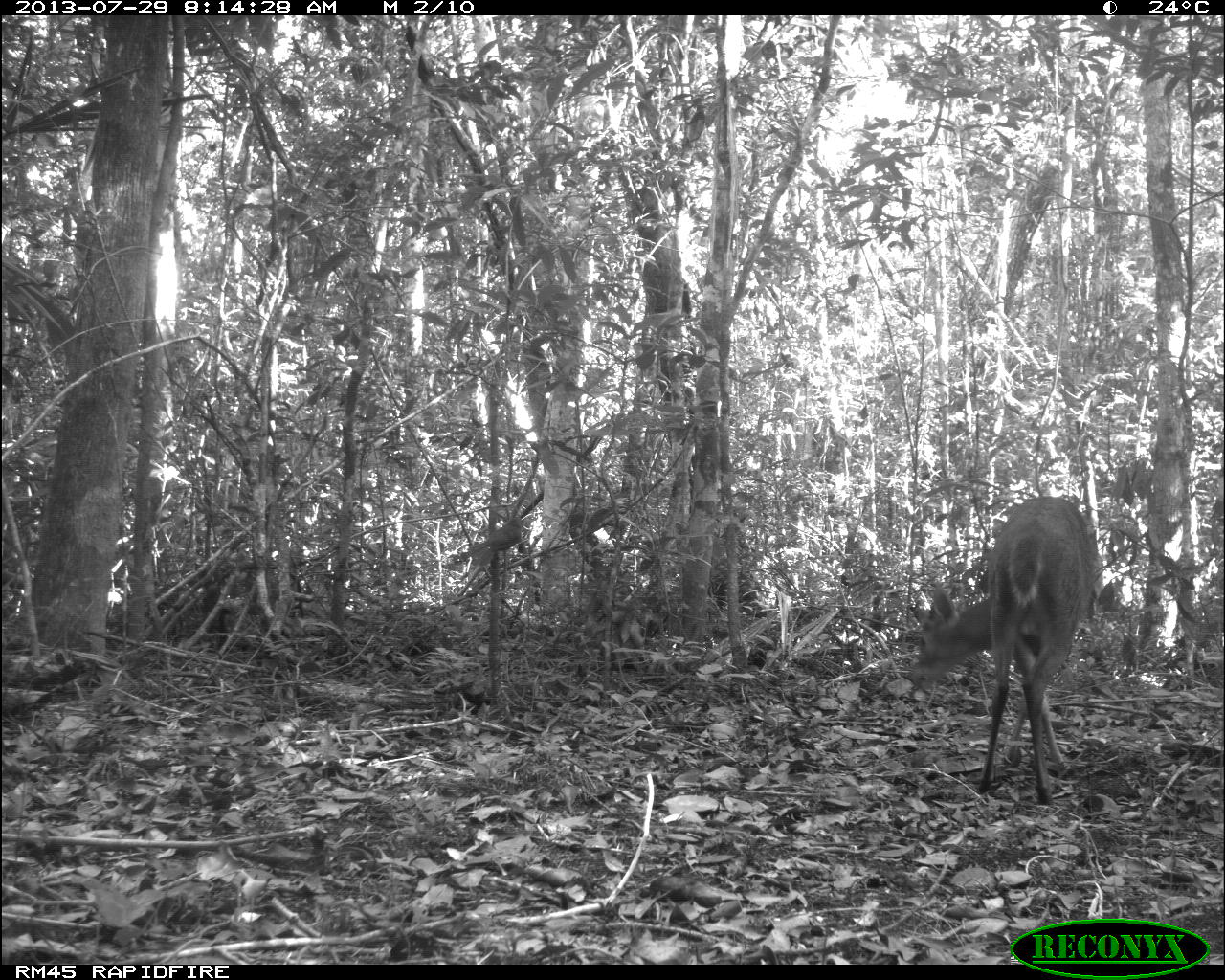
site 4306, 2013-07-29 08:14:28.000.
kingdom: Animalia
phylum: Chordata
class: Mammalia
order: Artiodactyla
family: Cervidae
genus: Mazama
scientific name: Mazama temama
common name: central american red brocket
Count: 1.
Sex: male.